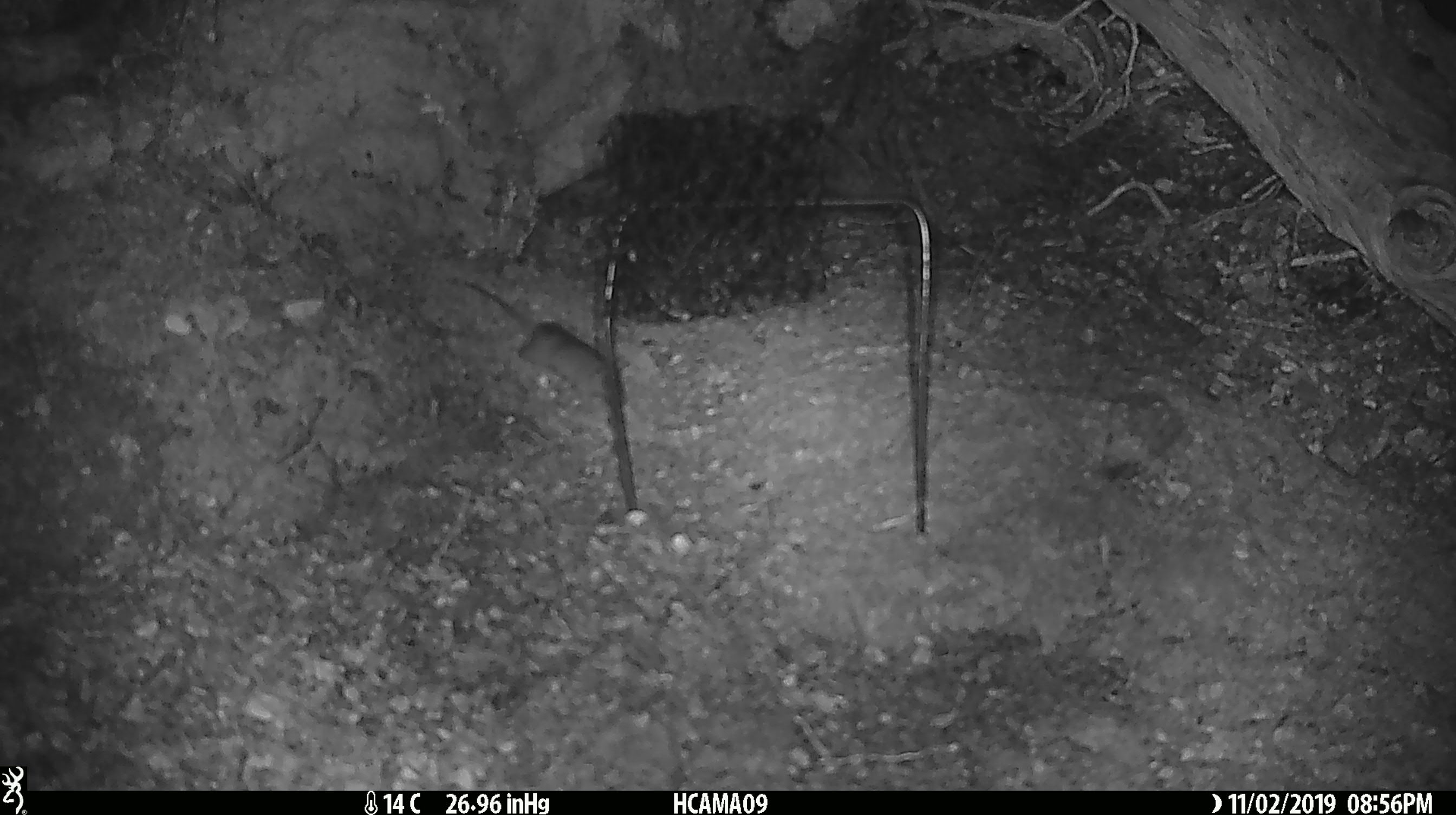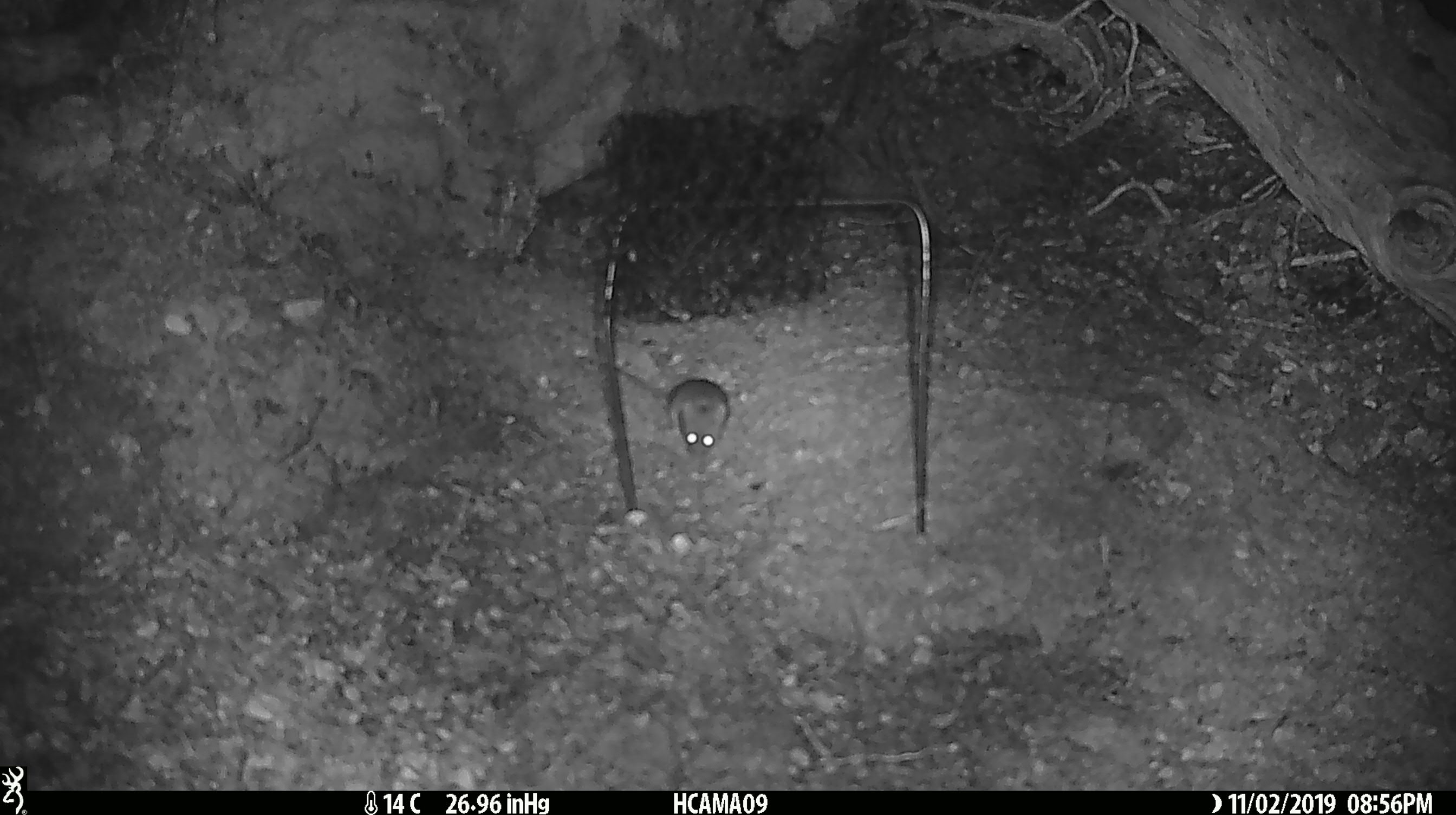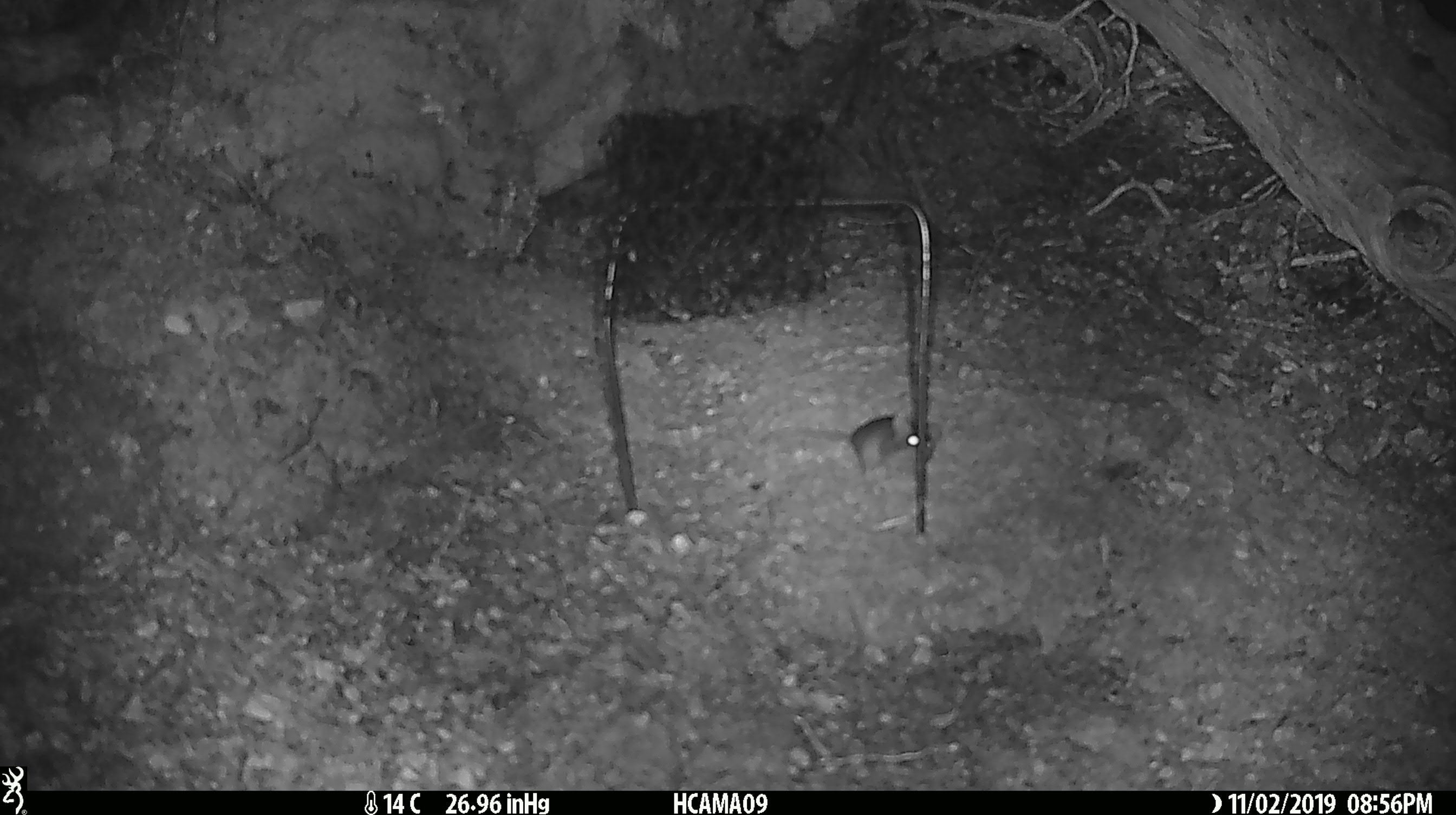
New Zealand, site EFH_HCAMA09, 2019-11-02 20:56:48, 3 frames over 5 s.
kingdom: Animalia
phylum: Chordata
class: Mammalia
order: Rodentia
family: Muridae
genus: Mus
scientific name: Mus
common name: mouse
Mouse (Mus).